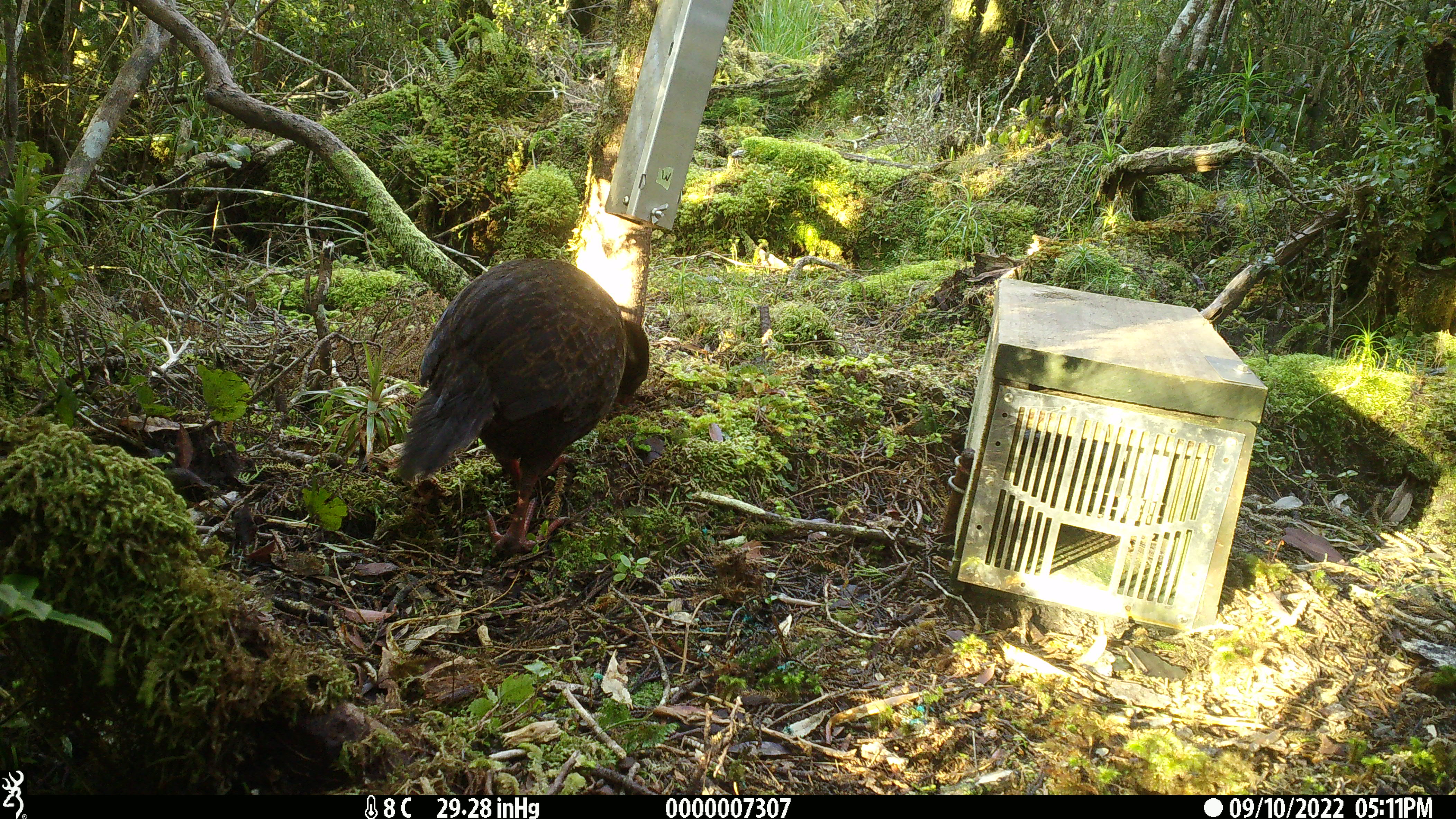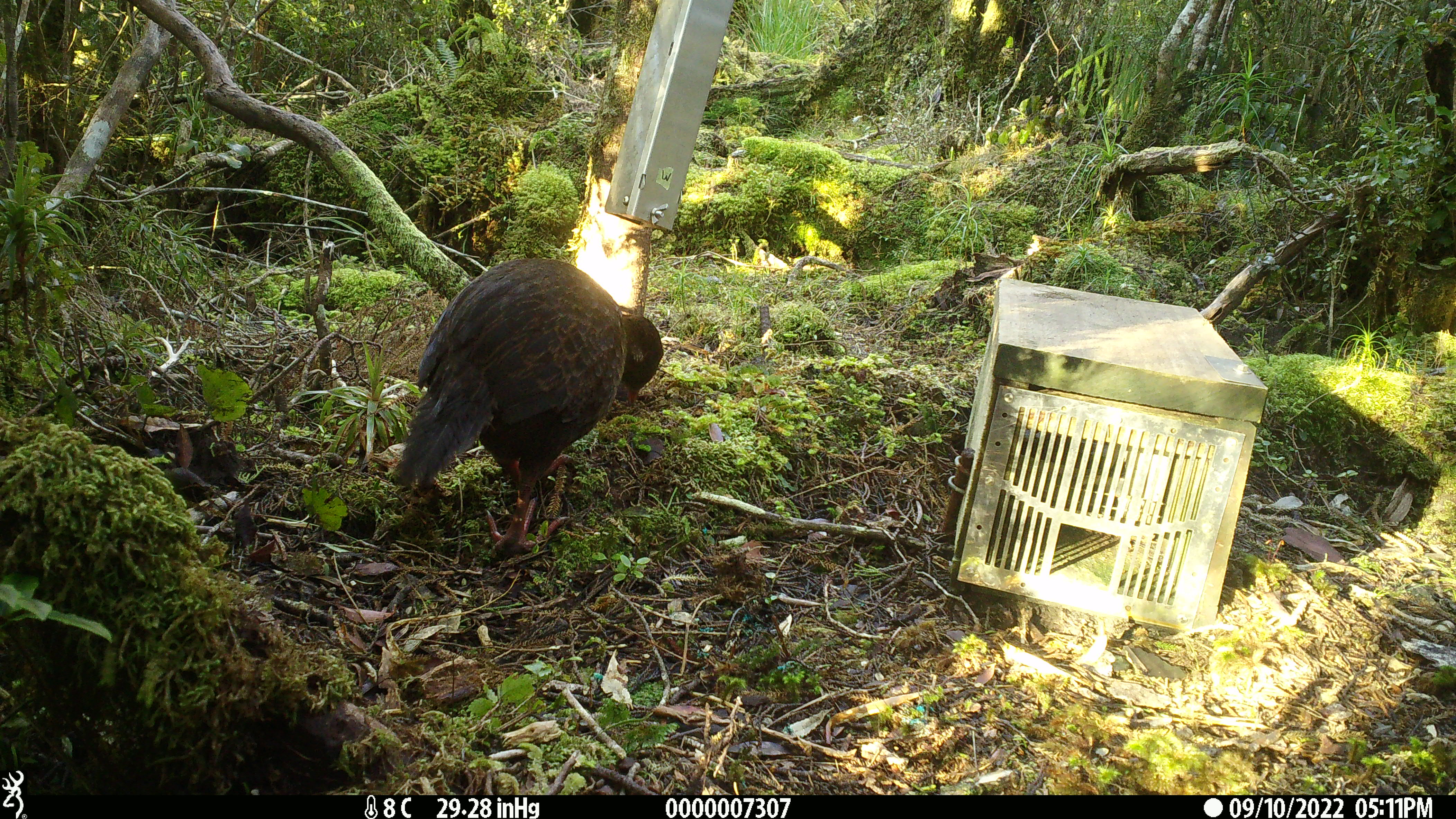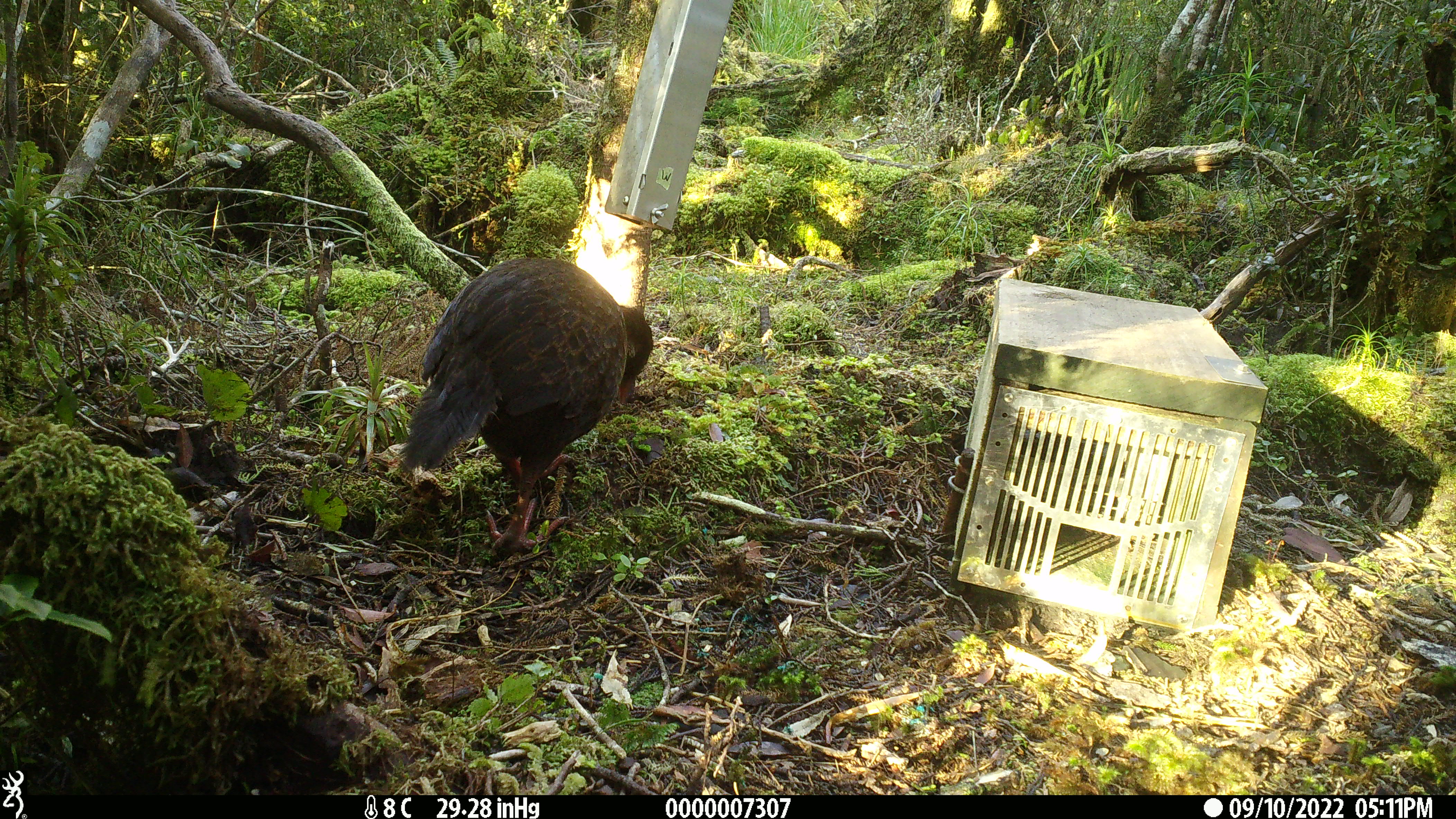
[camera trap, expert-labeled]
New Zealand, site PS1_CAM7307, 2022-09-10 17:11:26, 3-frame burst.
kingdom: Animalia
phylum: Chordata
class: Aves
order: Gruiformes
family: Rallidae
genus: Gallirallus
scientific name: Gallirallus australis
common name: weka